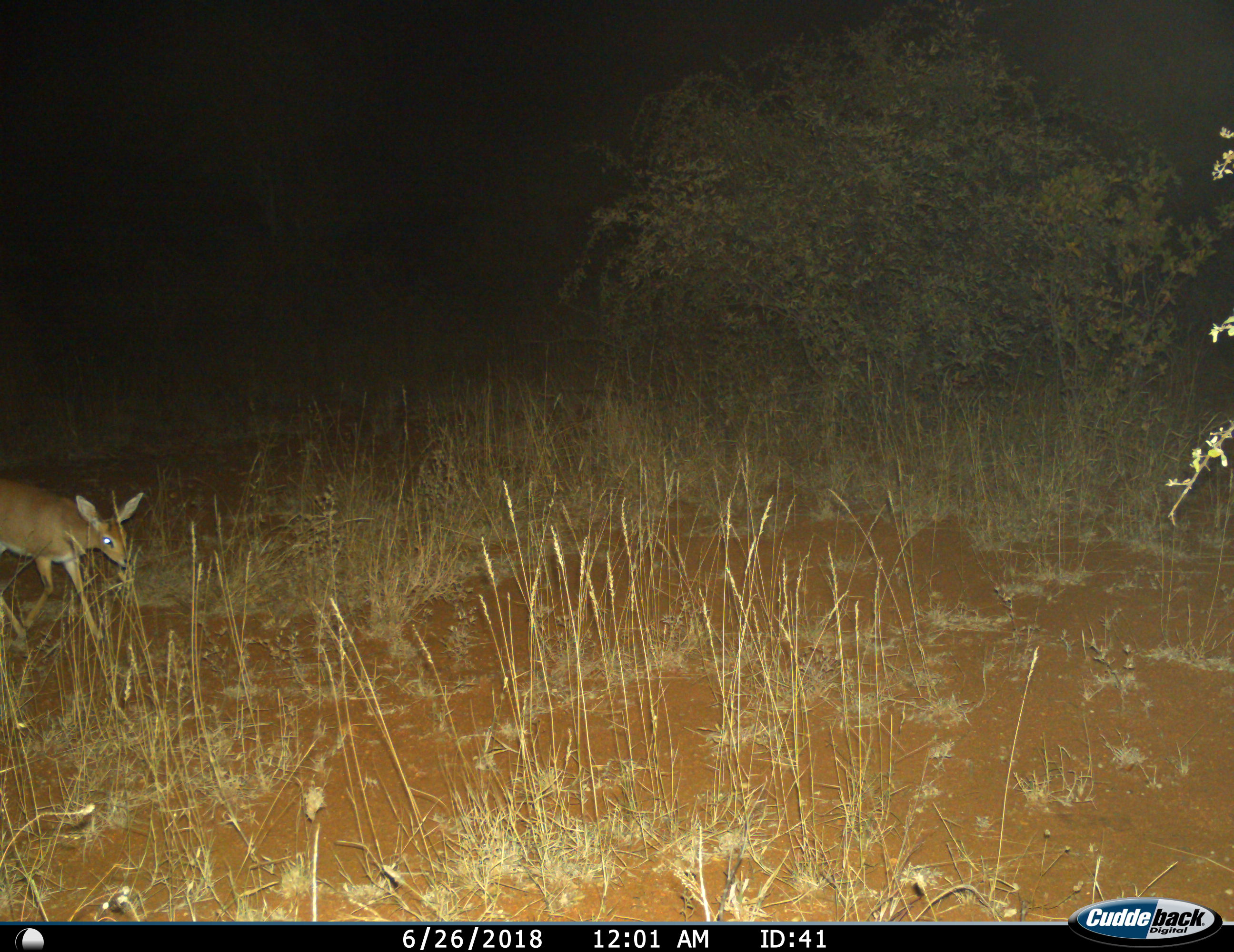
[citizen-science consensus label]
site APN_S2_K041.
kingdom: Animalia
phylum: Chordata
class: Mammalia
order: Artiodactyla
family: Bovidae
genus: Raphicerus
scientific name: Raphicerus campestris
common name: steenbok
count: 1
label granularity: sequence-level